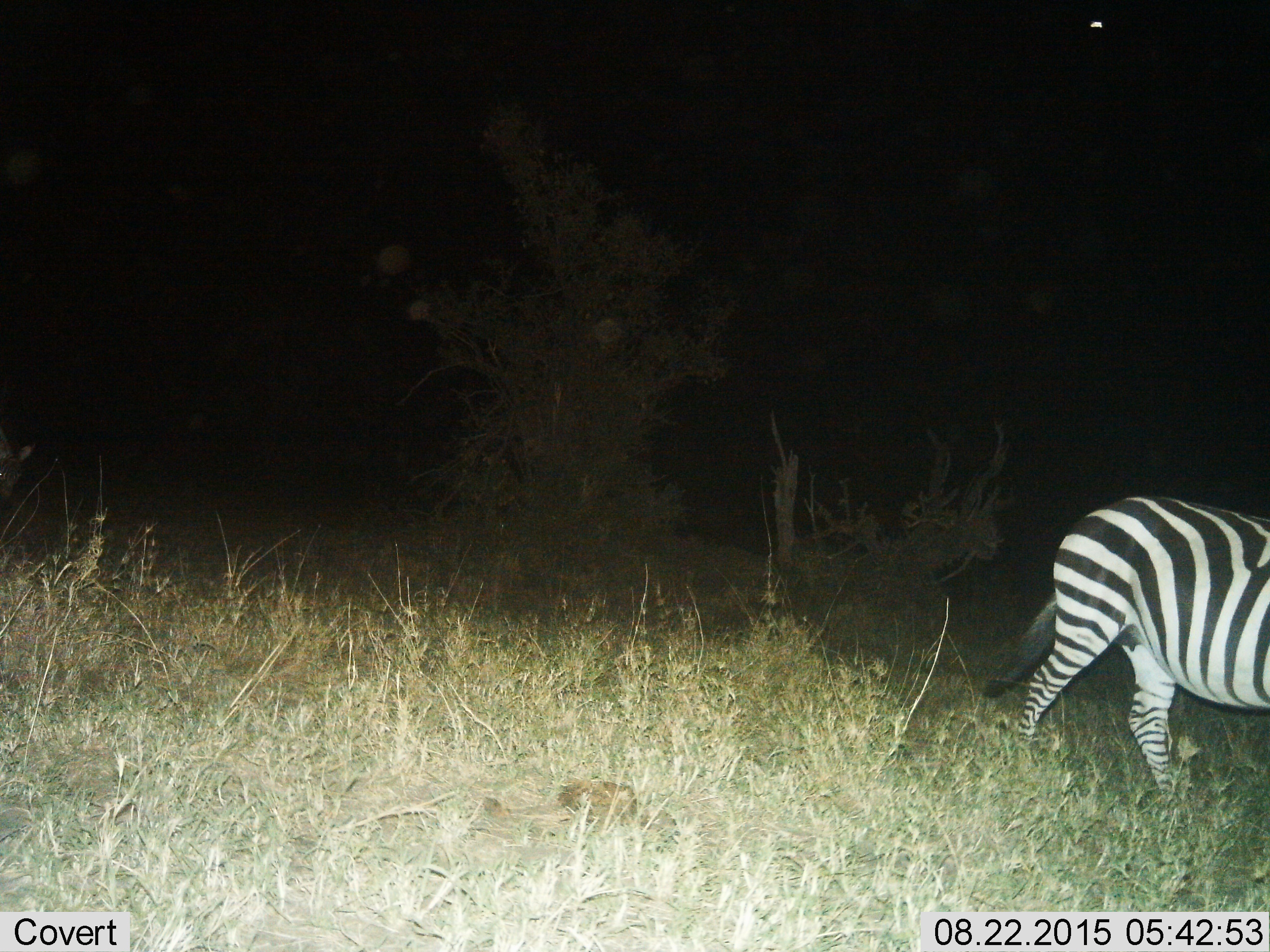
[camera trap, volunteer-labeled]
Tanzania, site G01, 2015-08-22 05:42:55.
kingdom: Animalia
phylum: Chordata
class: Mammalia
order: Perissodactyla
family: Equidae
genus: Equus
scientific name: Equus quagga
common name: plains zebra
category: zebra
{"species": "zebra (plains zebra) (Equus quagga)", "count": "1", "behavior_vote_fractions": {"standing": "26%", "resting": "0%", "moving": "79%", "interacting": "0%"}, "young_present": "0%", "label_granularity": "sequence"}